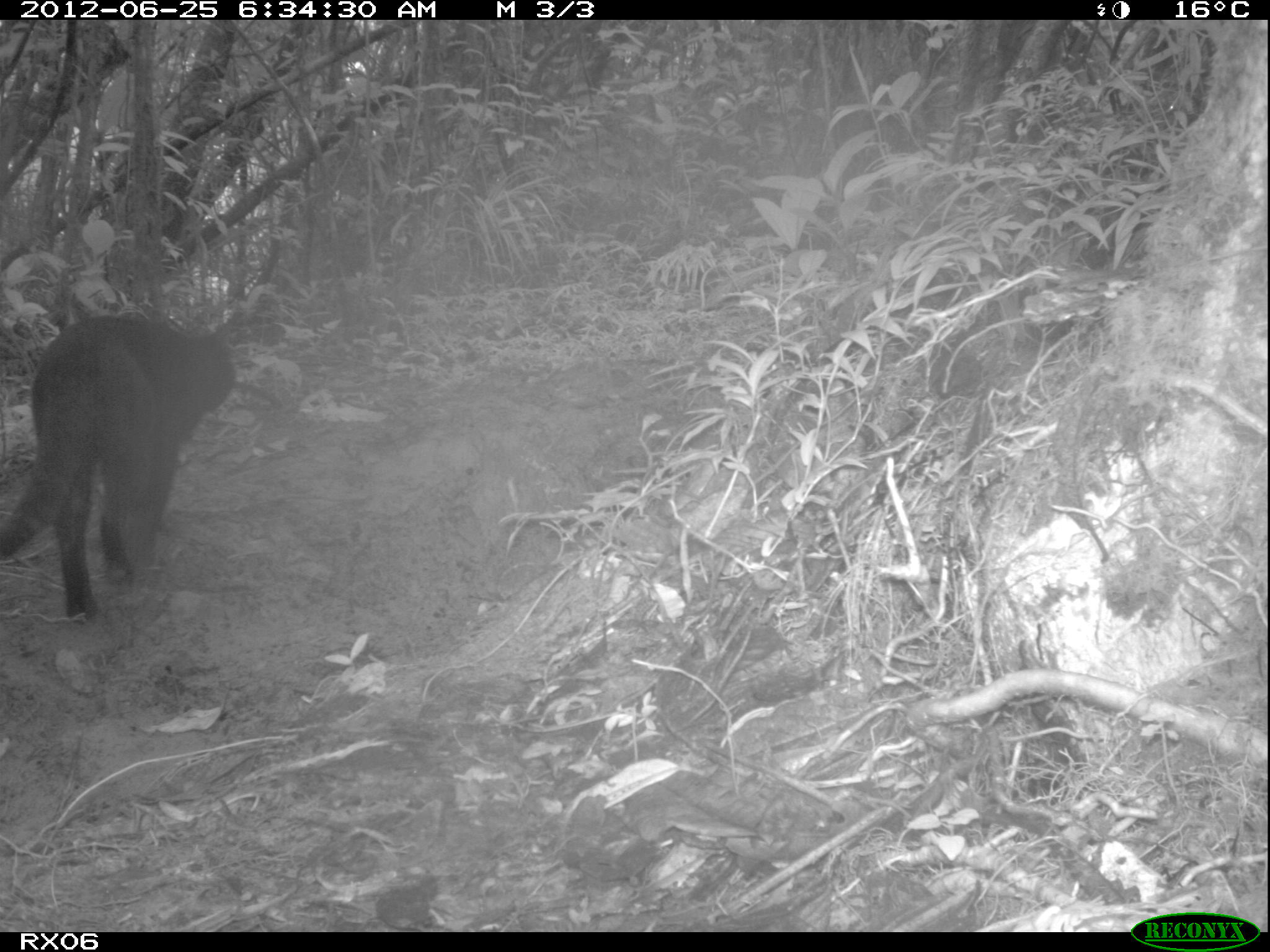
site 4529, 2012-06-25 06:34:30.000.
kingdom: Animalia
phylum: Chordata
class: Mammalia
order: Carnivora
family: Felidae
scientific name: Felidae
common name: felids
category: felis sp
Felis sp (felids) (Felidae), count 1.